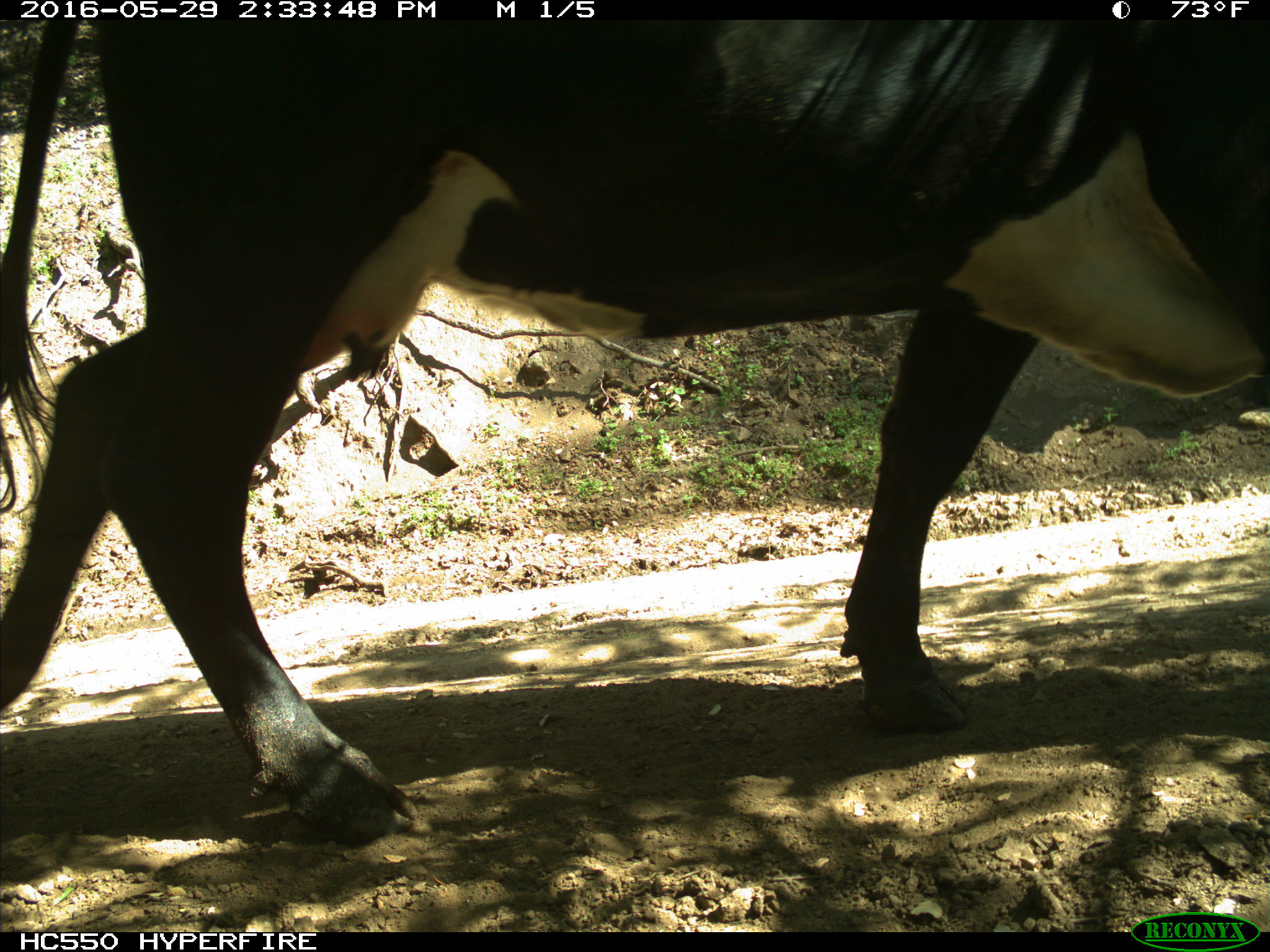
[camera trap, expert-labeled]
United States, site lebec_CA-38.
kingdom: Animalia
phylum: Chordata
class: Mammalia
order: Artiodactyla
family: Bovidae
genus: Bos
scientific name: Bos taurus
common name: domestic cow